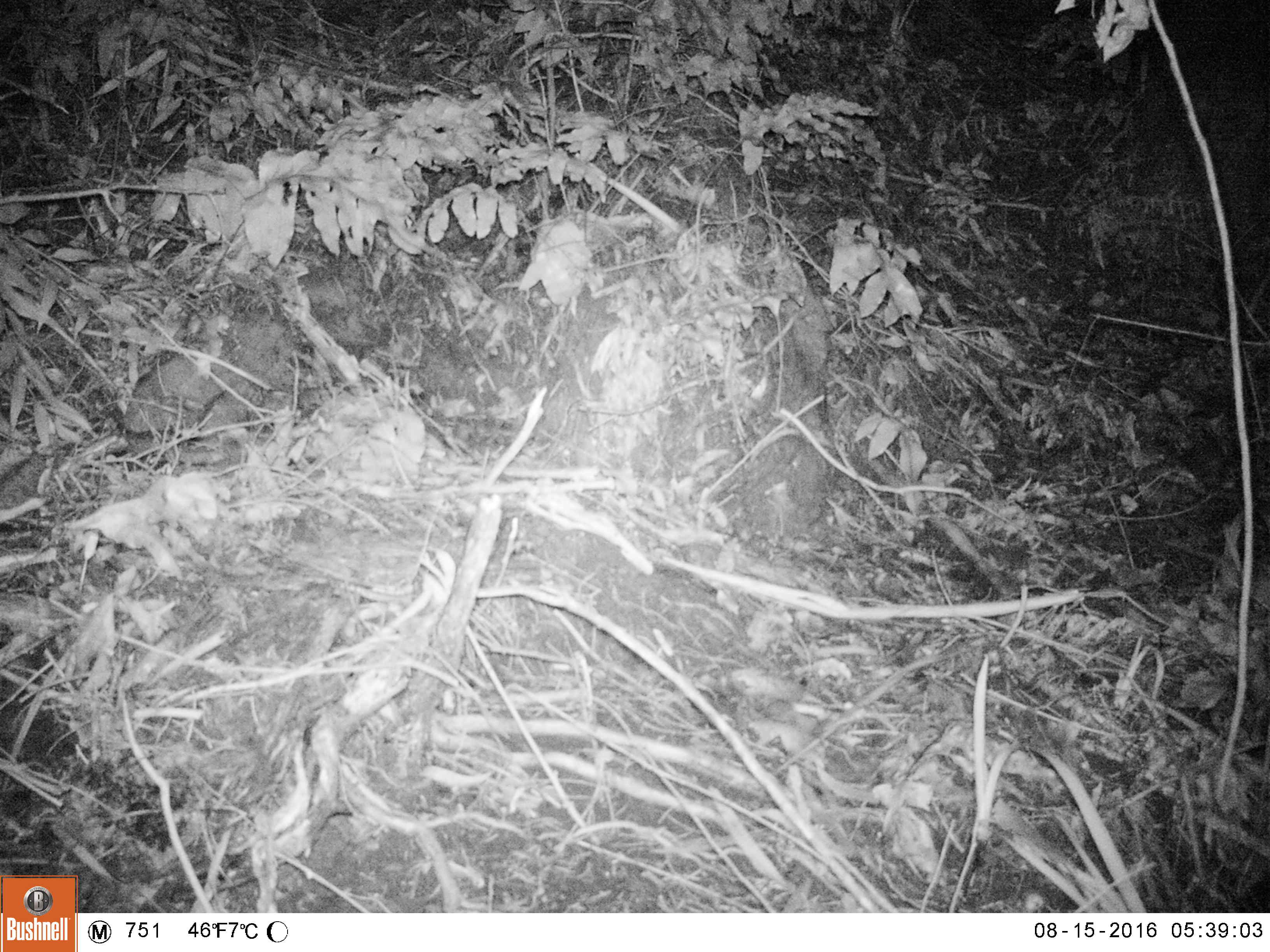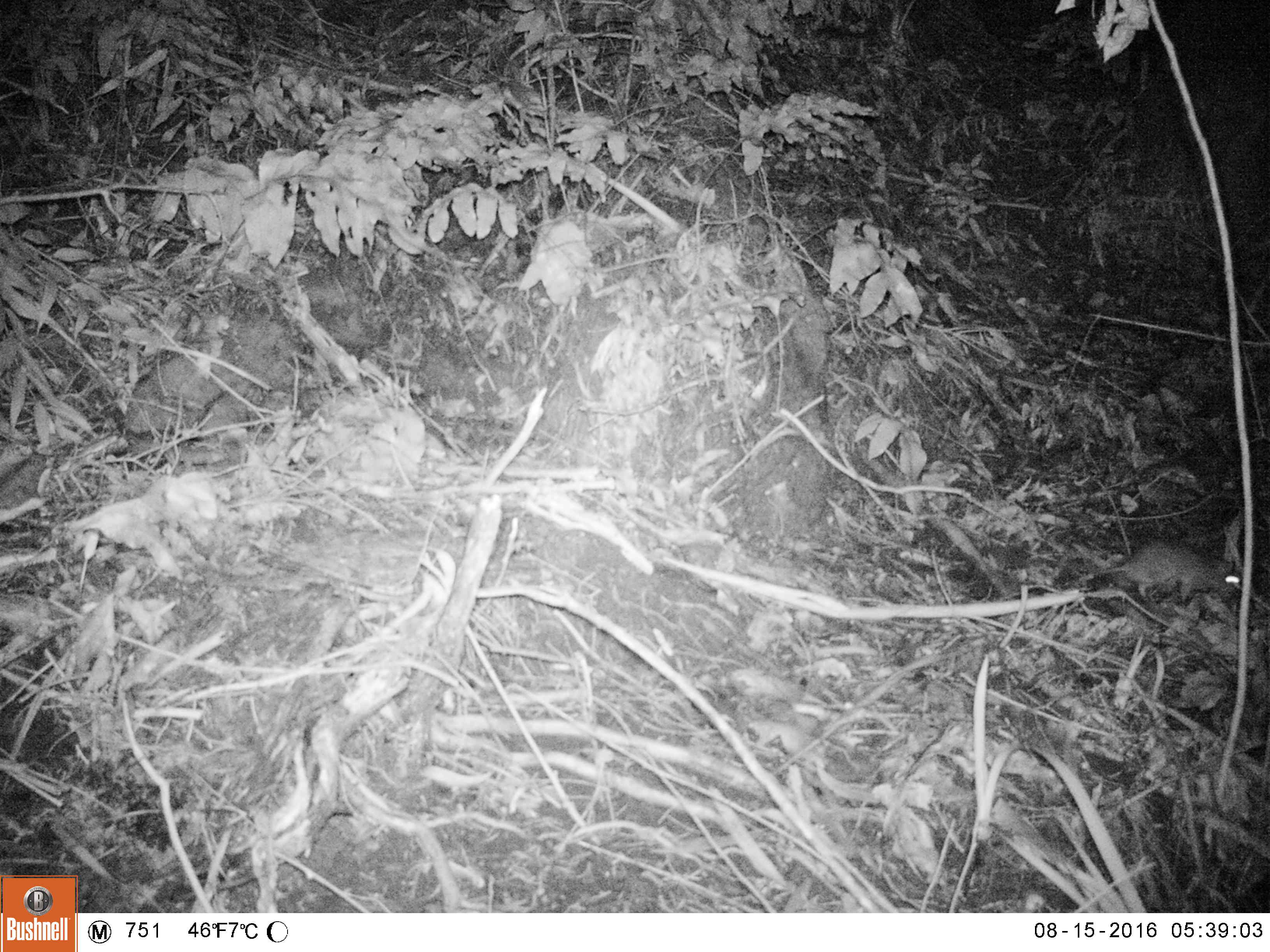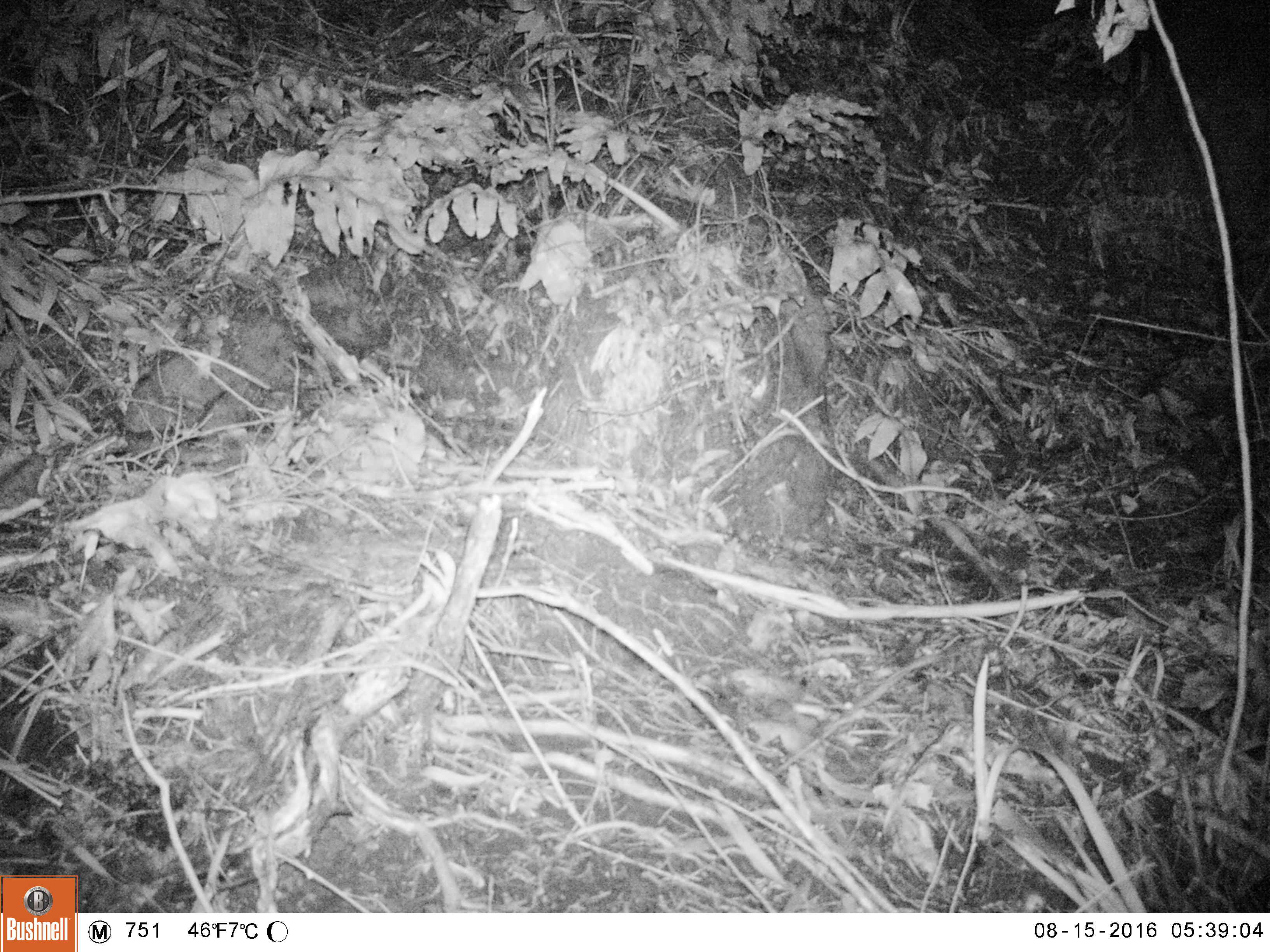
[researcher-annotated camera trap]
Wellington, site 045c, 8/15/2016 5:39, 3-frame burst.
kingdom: Animalia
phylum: Chordata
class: Mammalia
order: Rodentia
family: Muridae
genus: Rattus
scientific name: Rattus norvegicus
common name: norway rat